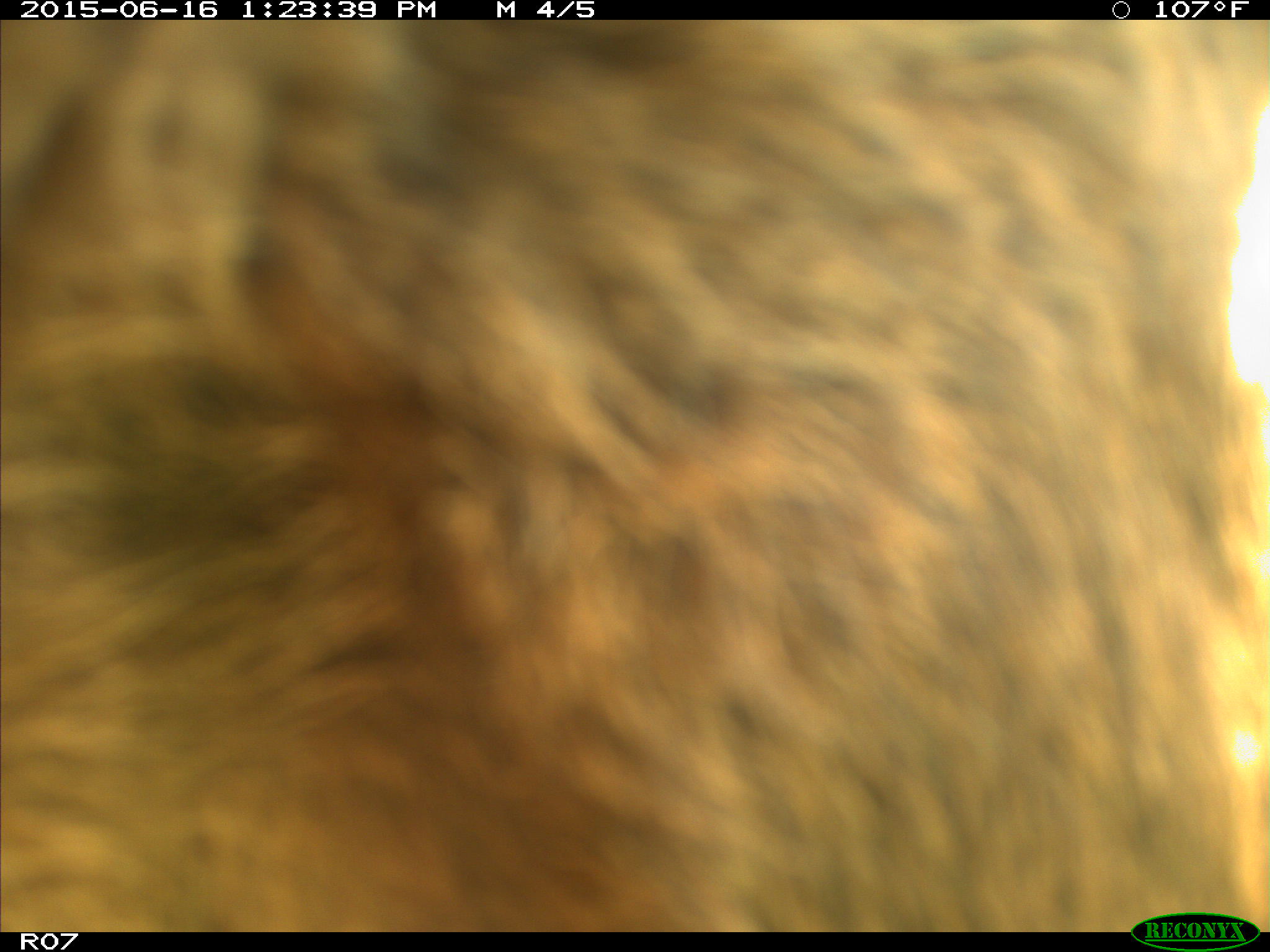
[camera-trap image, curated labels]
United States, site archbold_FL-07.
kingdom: Animalia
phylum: Chordata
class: Mammalia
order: Artiodactyla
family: Bovidae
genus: Bos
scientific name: Bos taurus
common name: domestic cow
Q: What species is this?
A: Bos taurus (domestic cow).